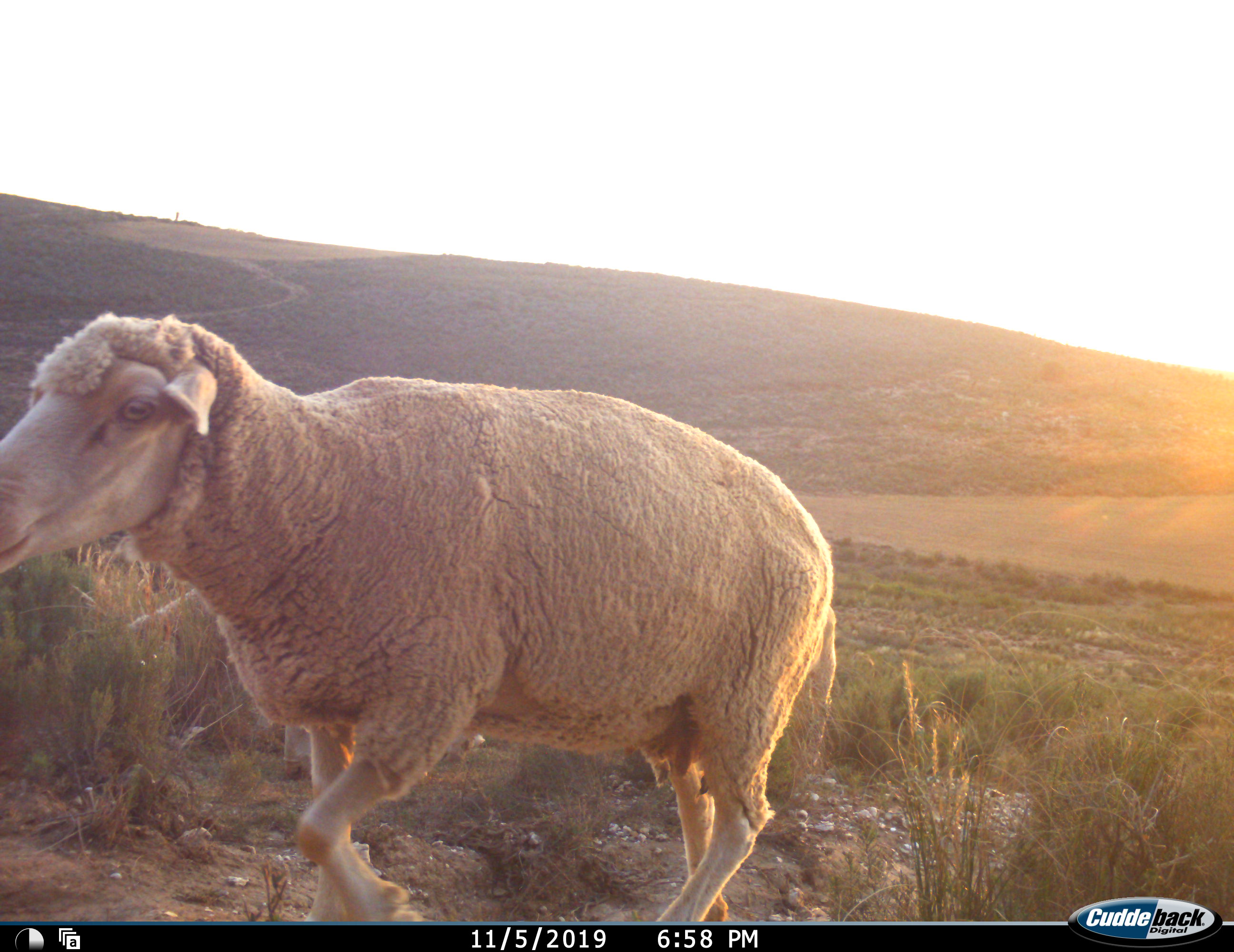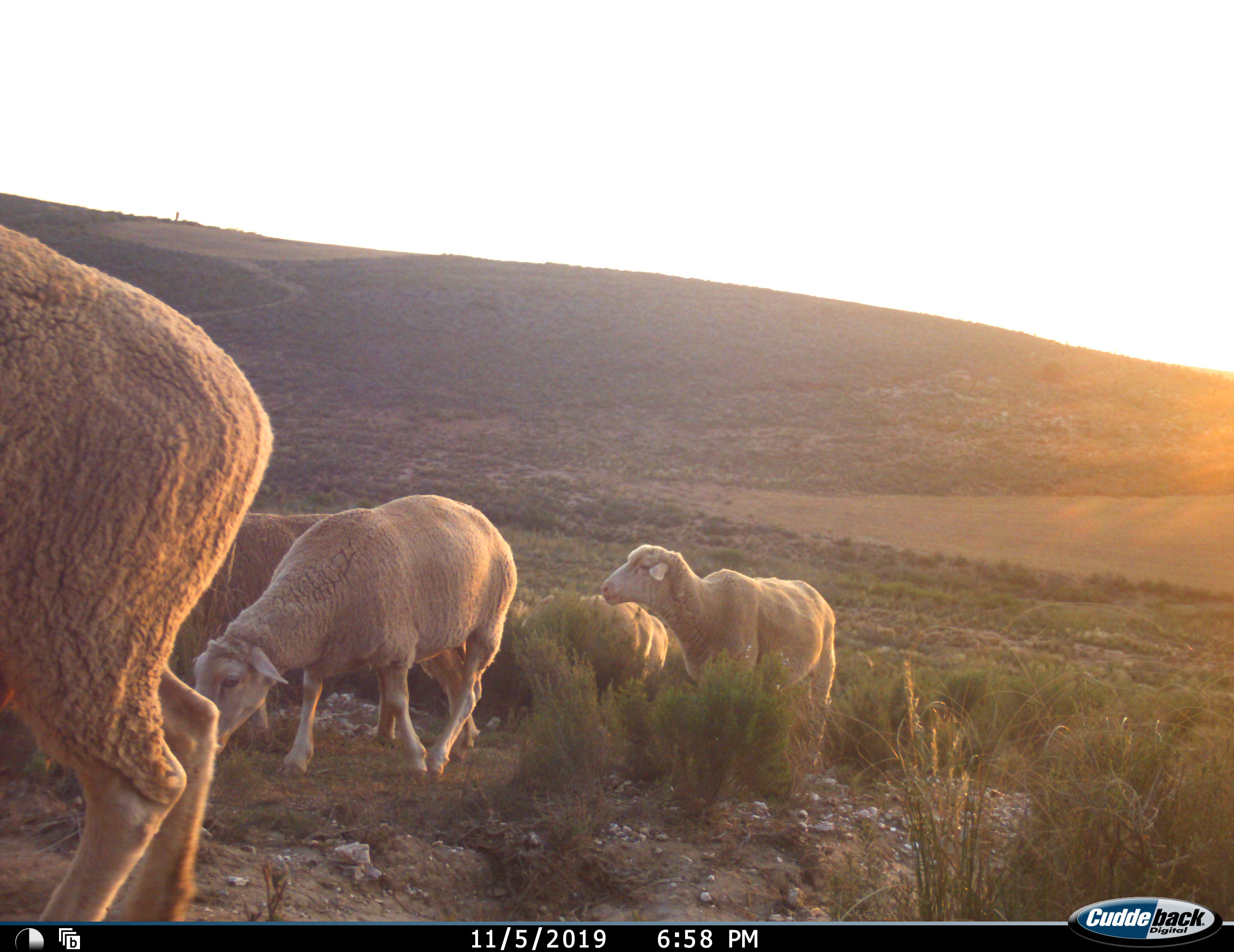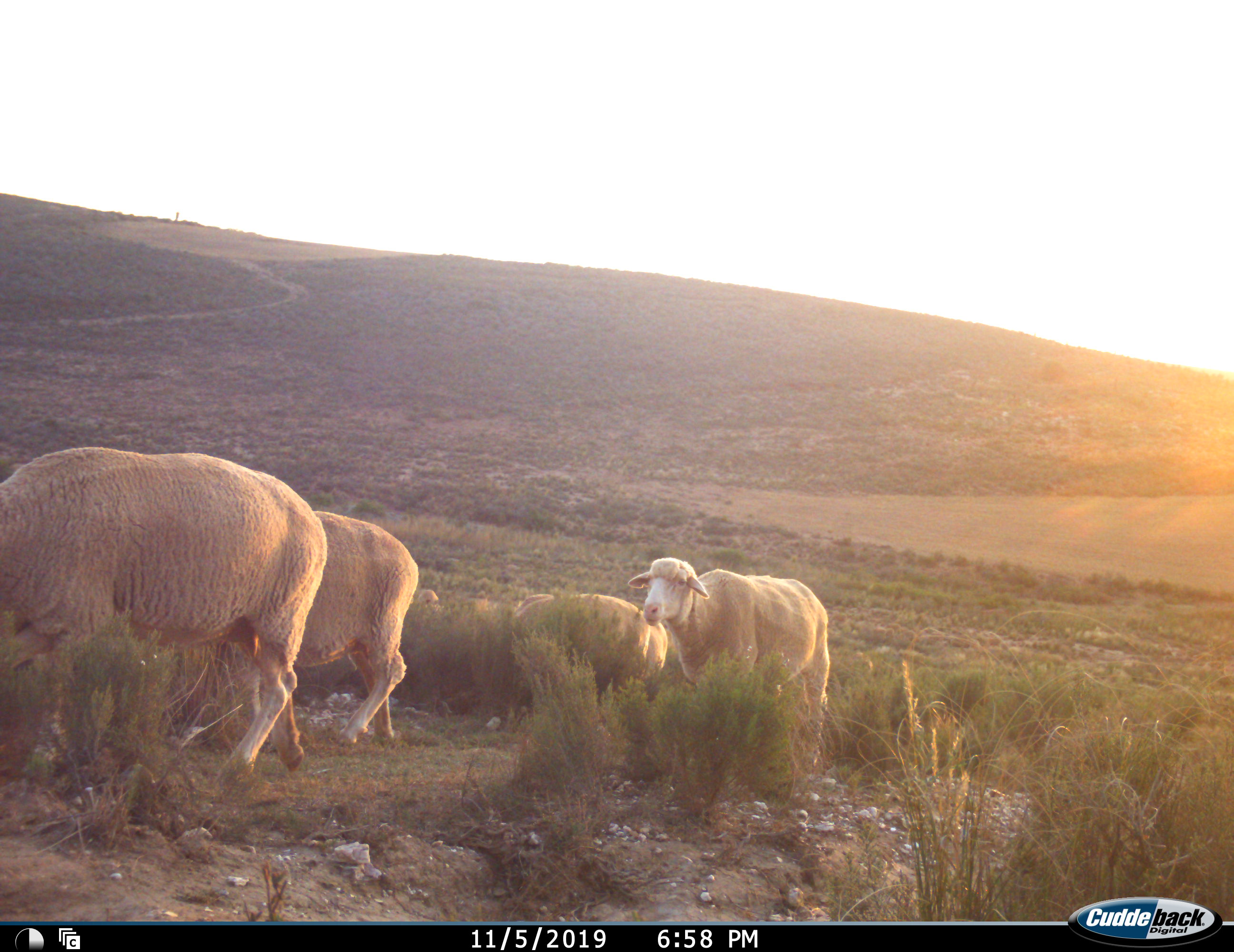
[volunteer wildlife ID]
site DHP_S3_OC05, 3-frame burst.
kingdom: Animalia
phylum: Chordata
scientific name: Vertebrata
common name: domestic animal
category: domesticanimal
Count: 7.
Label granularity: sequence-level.